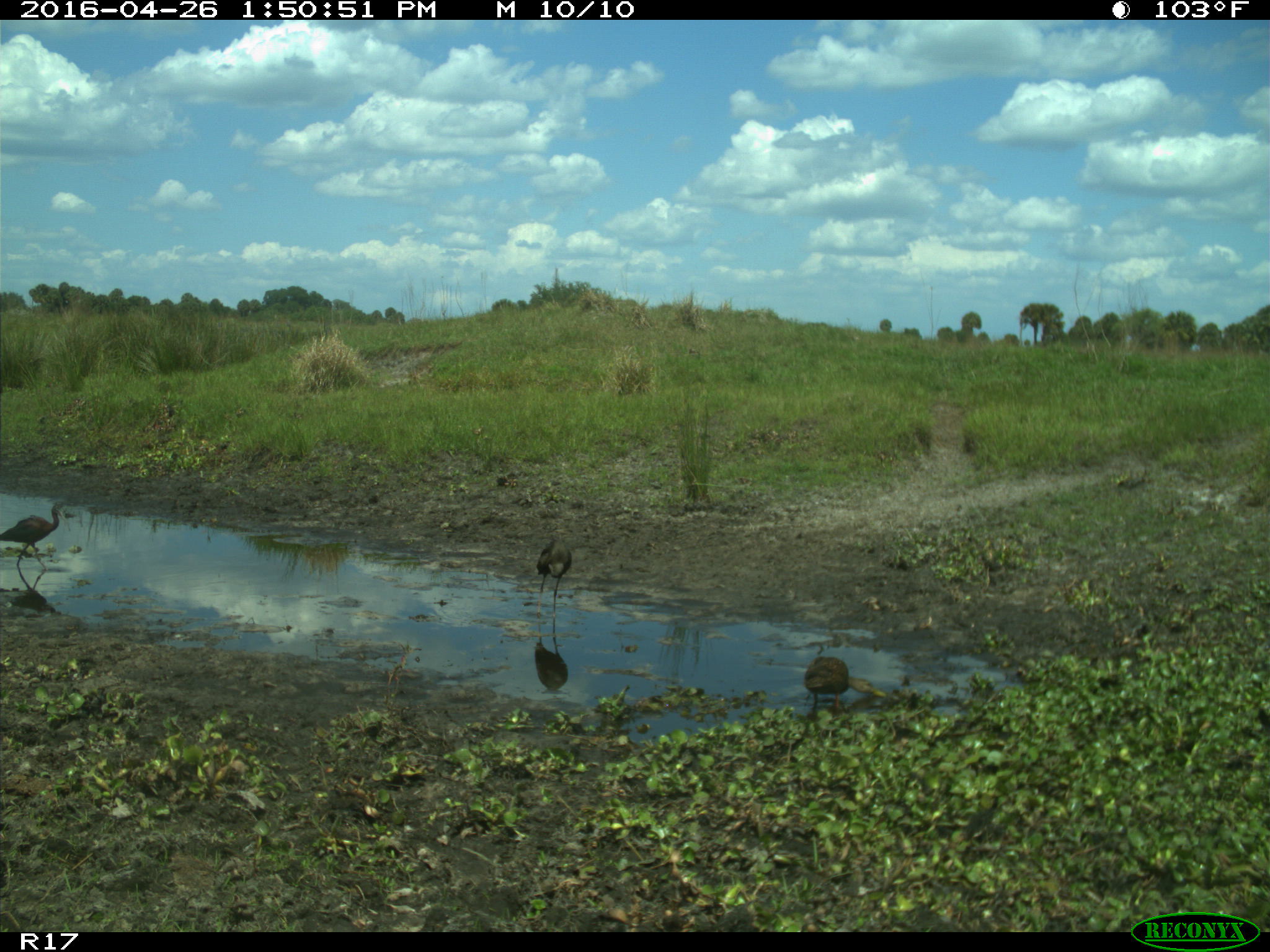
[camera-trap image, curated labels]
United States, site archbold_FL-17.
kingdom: Animalia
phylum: Chordata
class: Aves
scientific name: Aves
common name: birds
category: unidentified bird